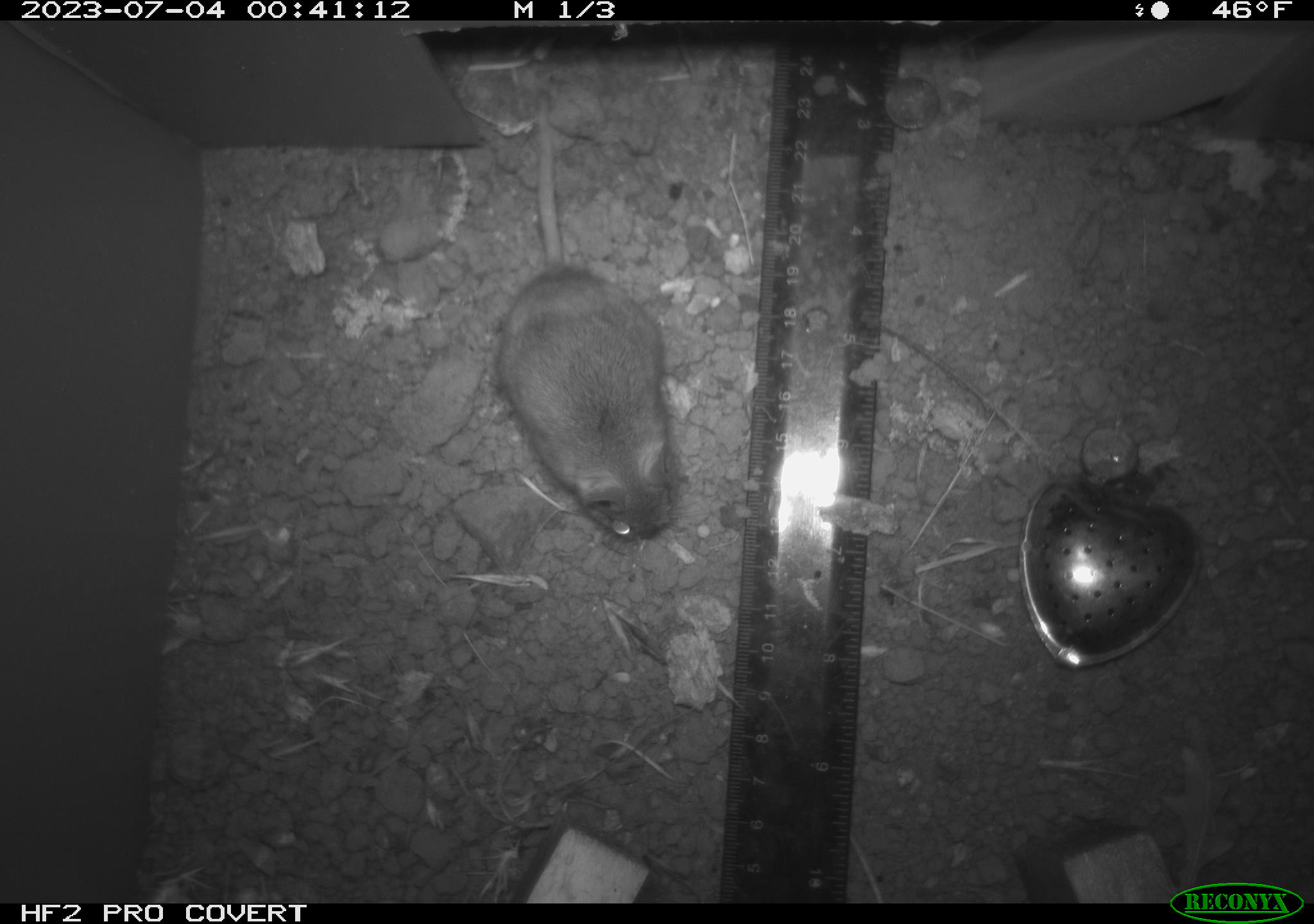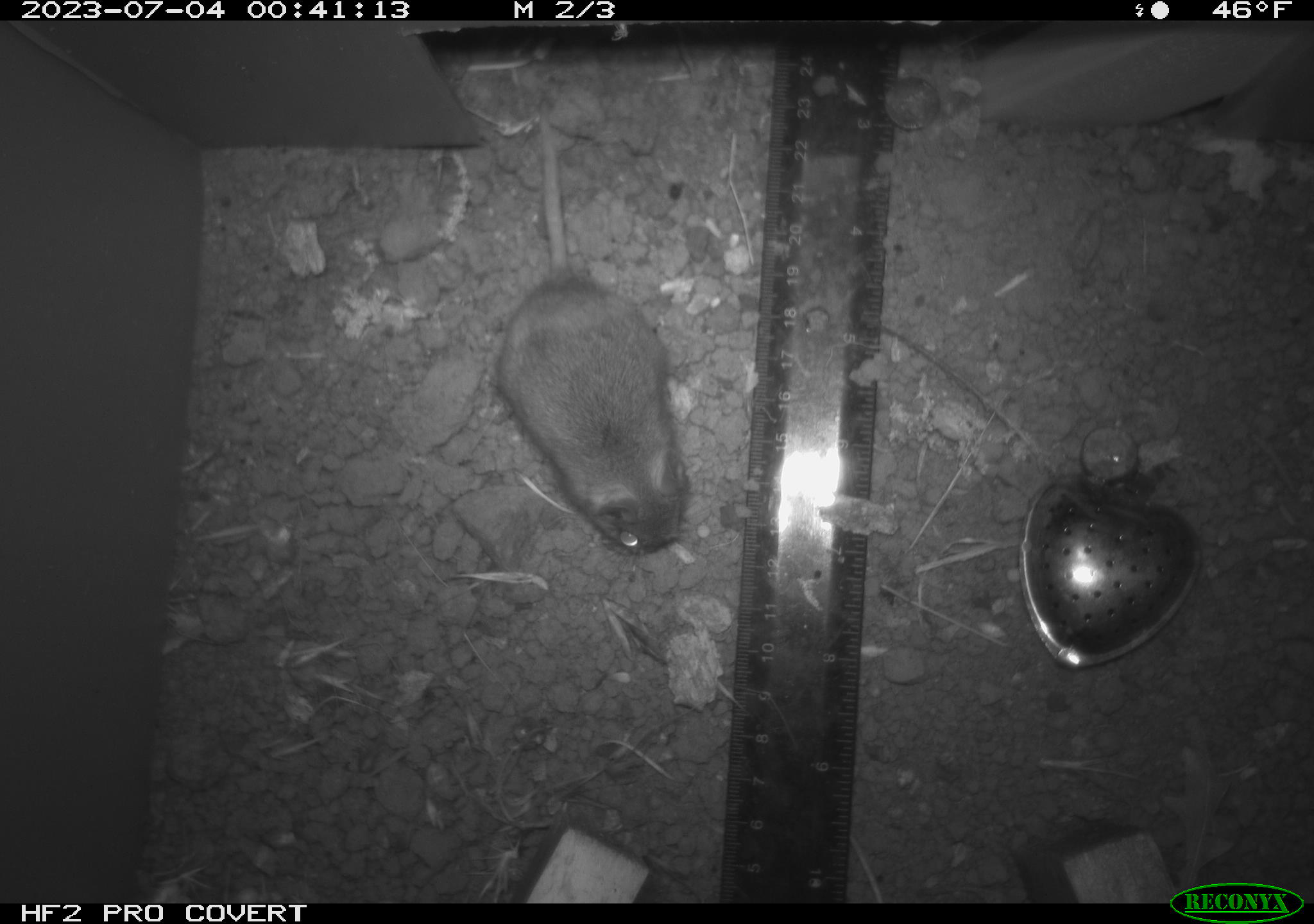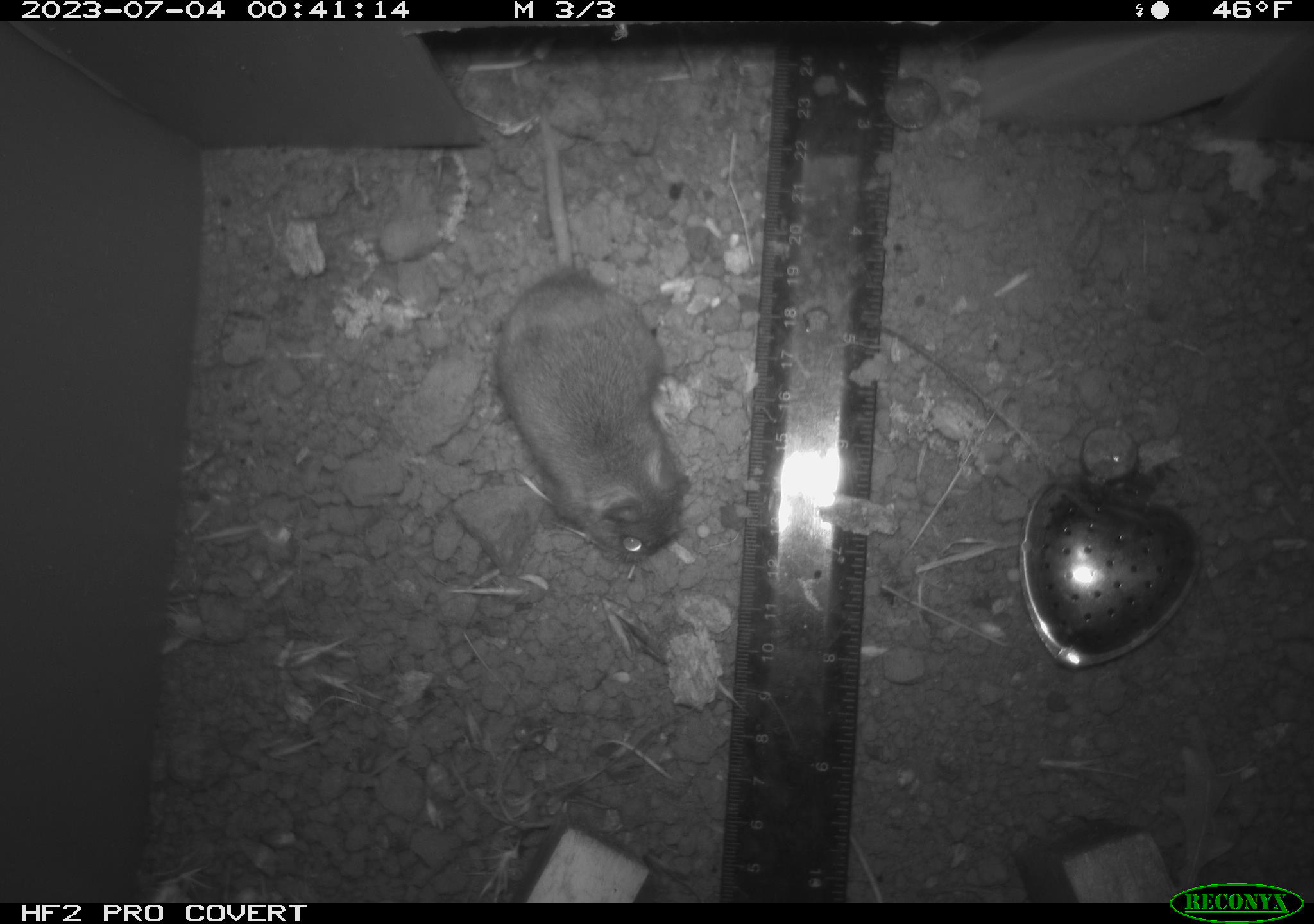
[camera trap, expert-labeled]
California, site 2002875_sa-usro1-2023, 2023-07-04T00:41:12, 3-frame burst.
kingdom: Animalia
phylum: Chordata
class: Mammalia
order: Rodentia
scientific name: Rodentia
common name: mouse species